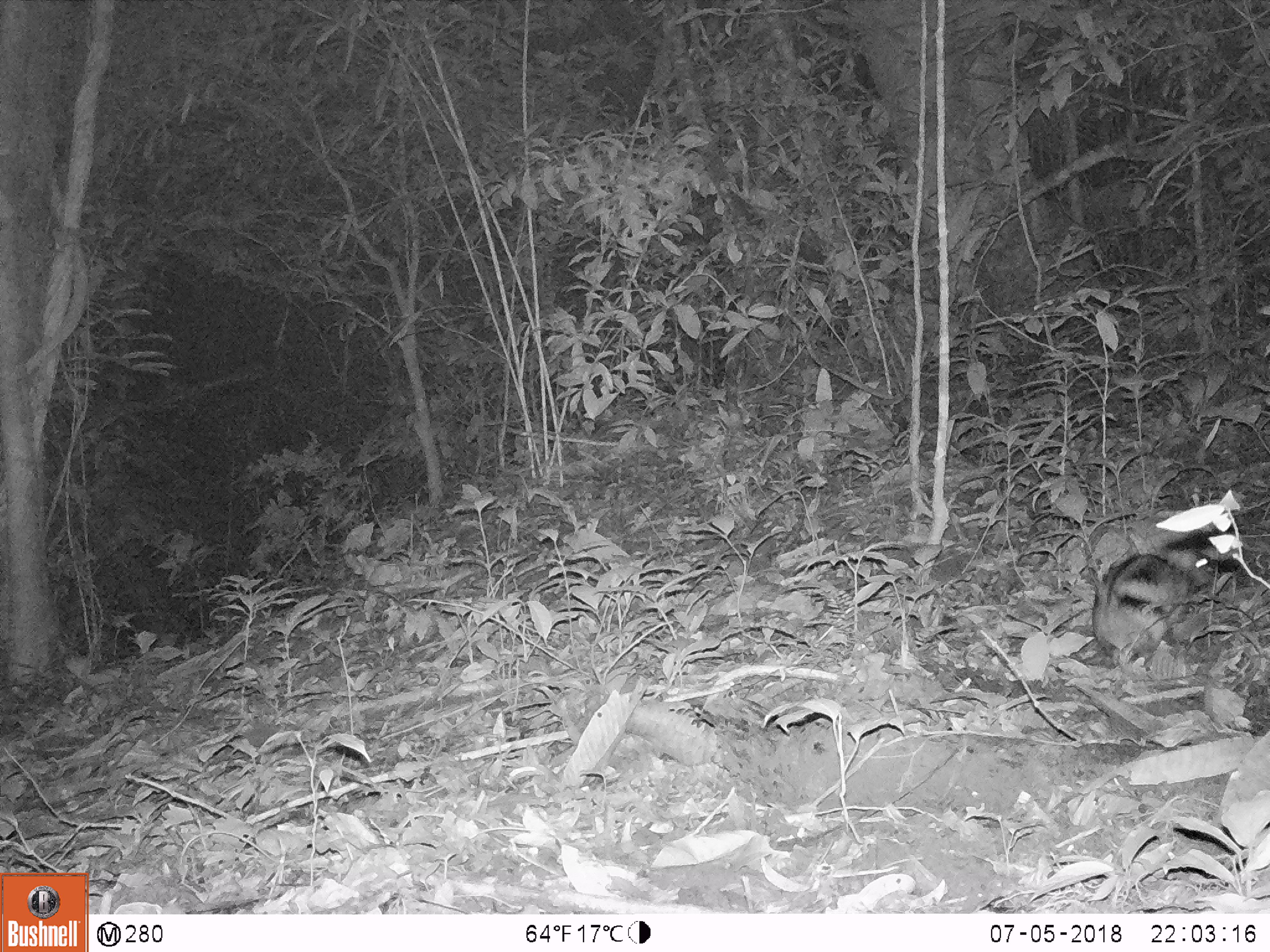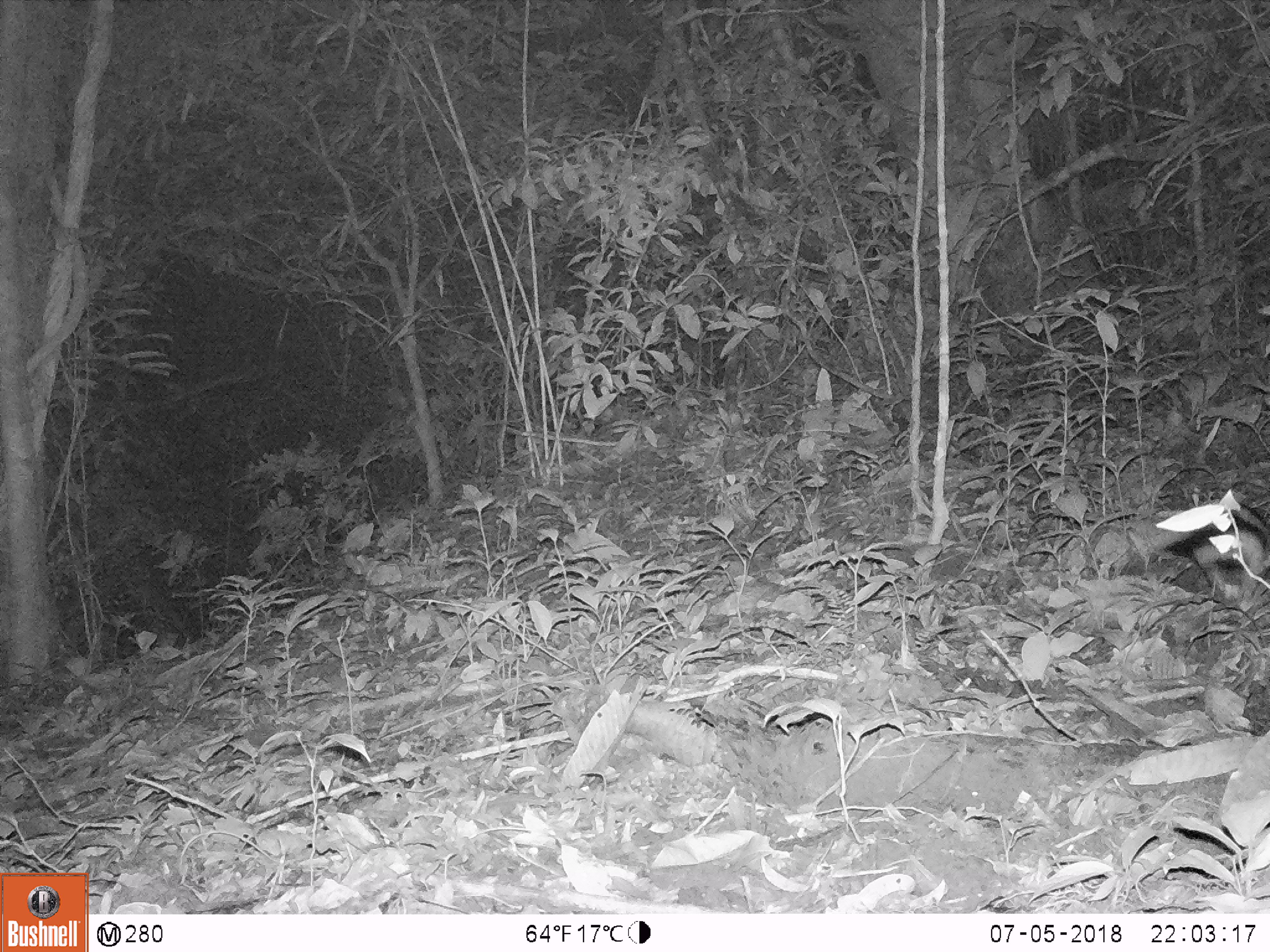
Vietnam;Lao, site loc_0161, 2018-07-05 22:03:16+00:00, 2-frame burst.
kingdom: Animalia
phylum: Chordata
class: Mammalia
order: Lagomorpha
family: Leporidae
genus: Nesolagus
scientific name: Nesolagus timminsi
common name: annamite striped rabbit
Annamite striped rabbit (Nesolagus timminsi). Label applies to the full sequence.